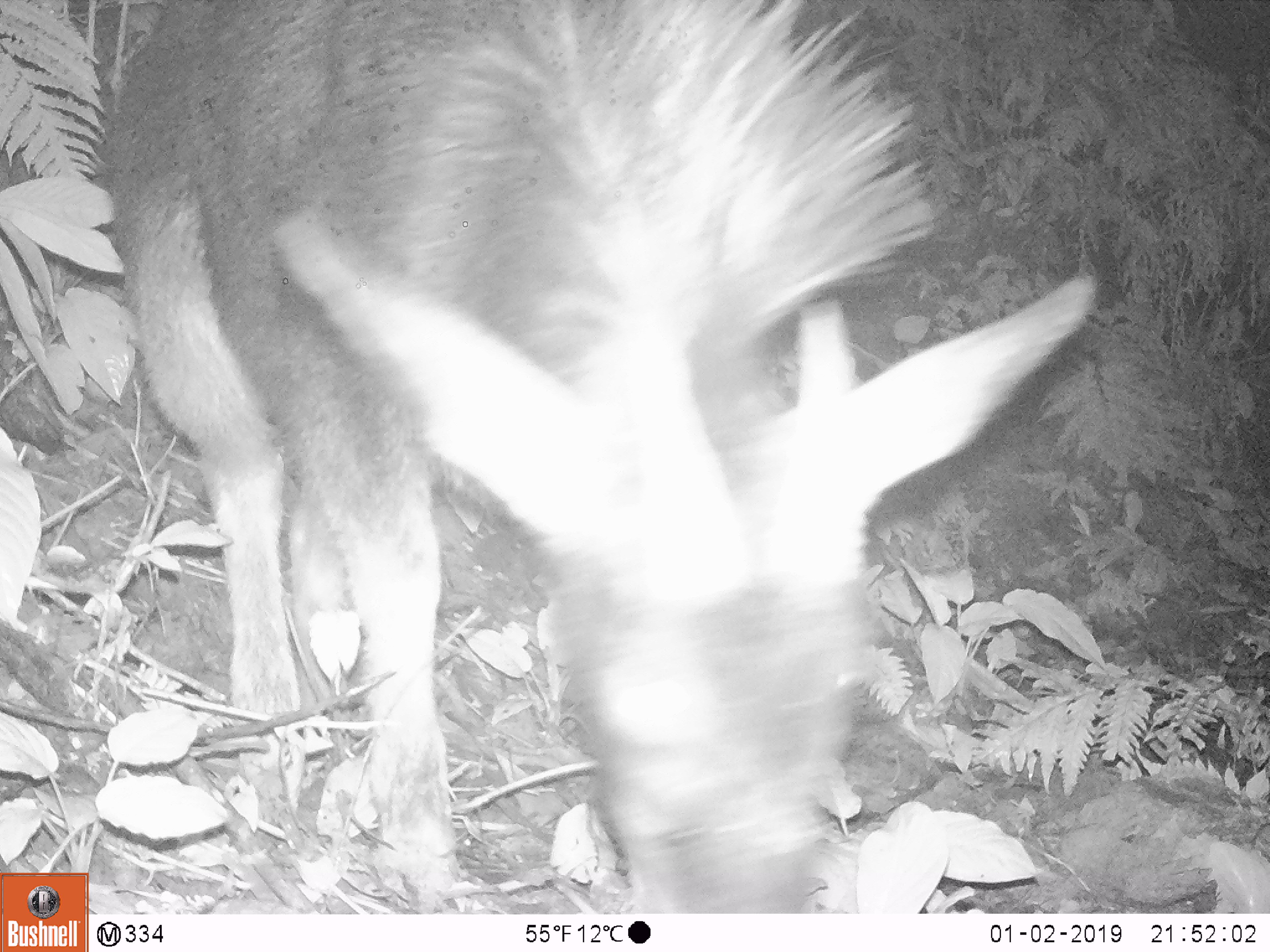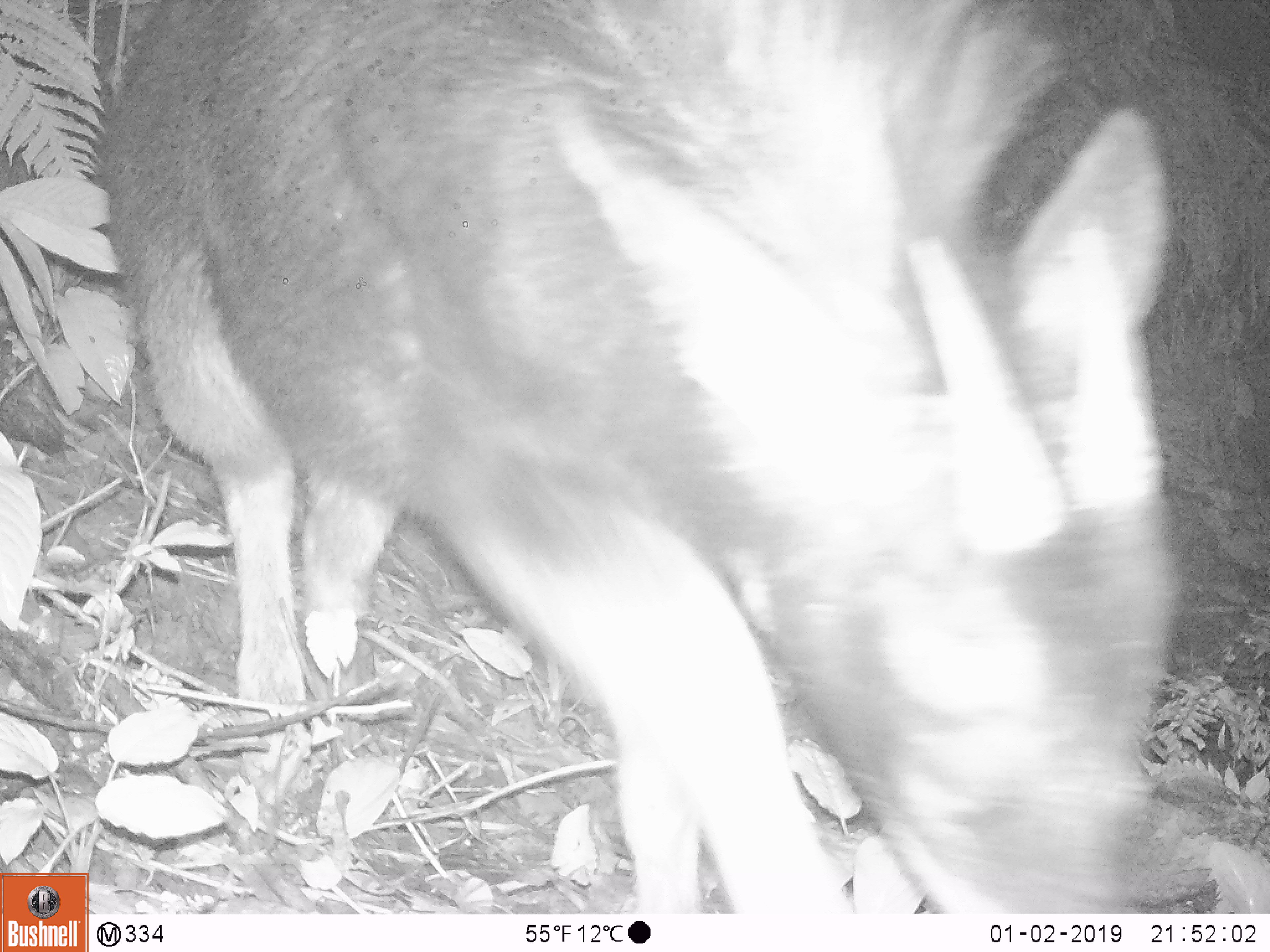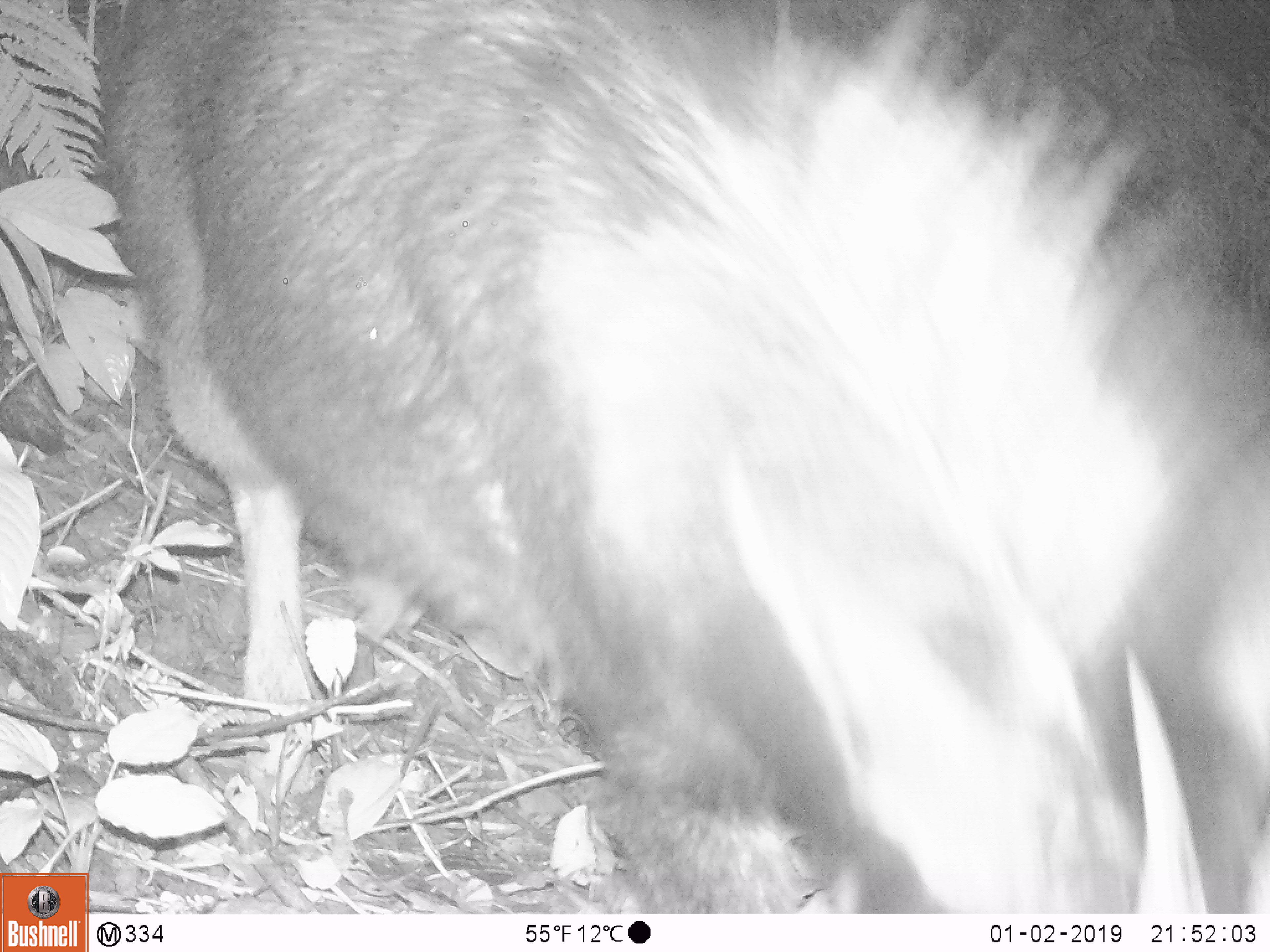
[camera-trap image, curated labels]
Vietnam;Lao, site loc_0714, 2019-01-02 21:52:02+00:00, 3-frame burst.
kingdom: Animalia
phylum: Chordata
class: Mammalia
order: Artiodactyla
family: Bovidae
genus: Capricornis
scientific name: Capricornis sumatraensis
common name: chinese serow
Chinese serow (Capricornis sumatraensis). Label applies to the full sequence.